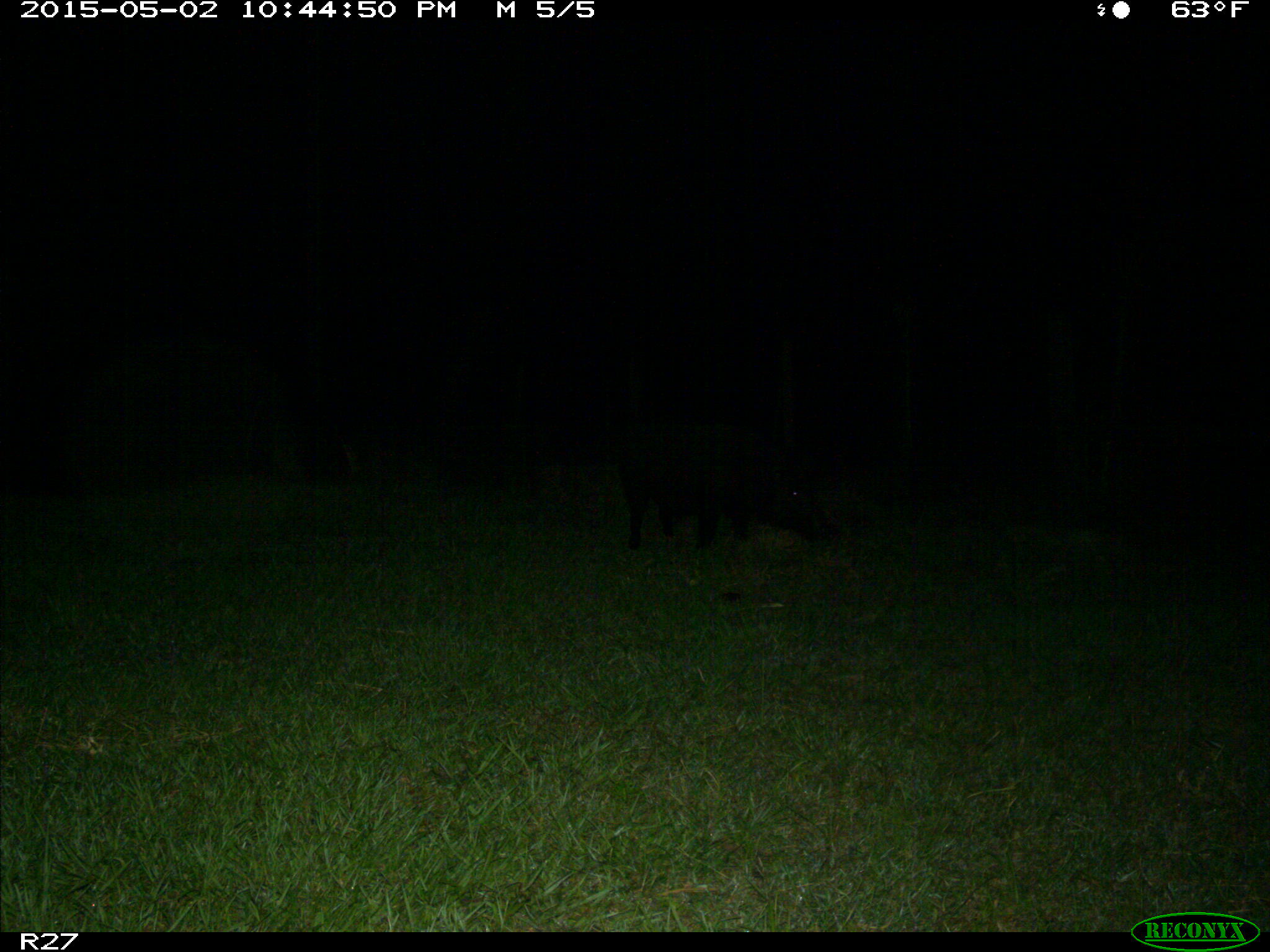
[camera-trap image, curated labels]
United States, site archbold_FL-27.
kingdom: Animalia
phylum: Chordata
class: Mammalia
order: Artiodactyla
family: Suidae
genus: Sus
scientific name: Sus scrofa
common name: wild boar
Sus scrofa (wild boar).